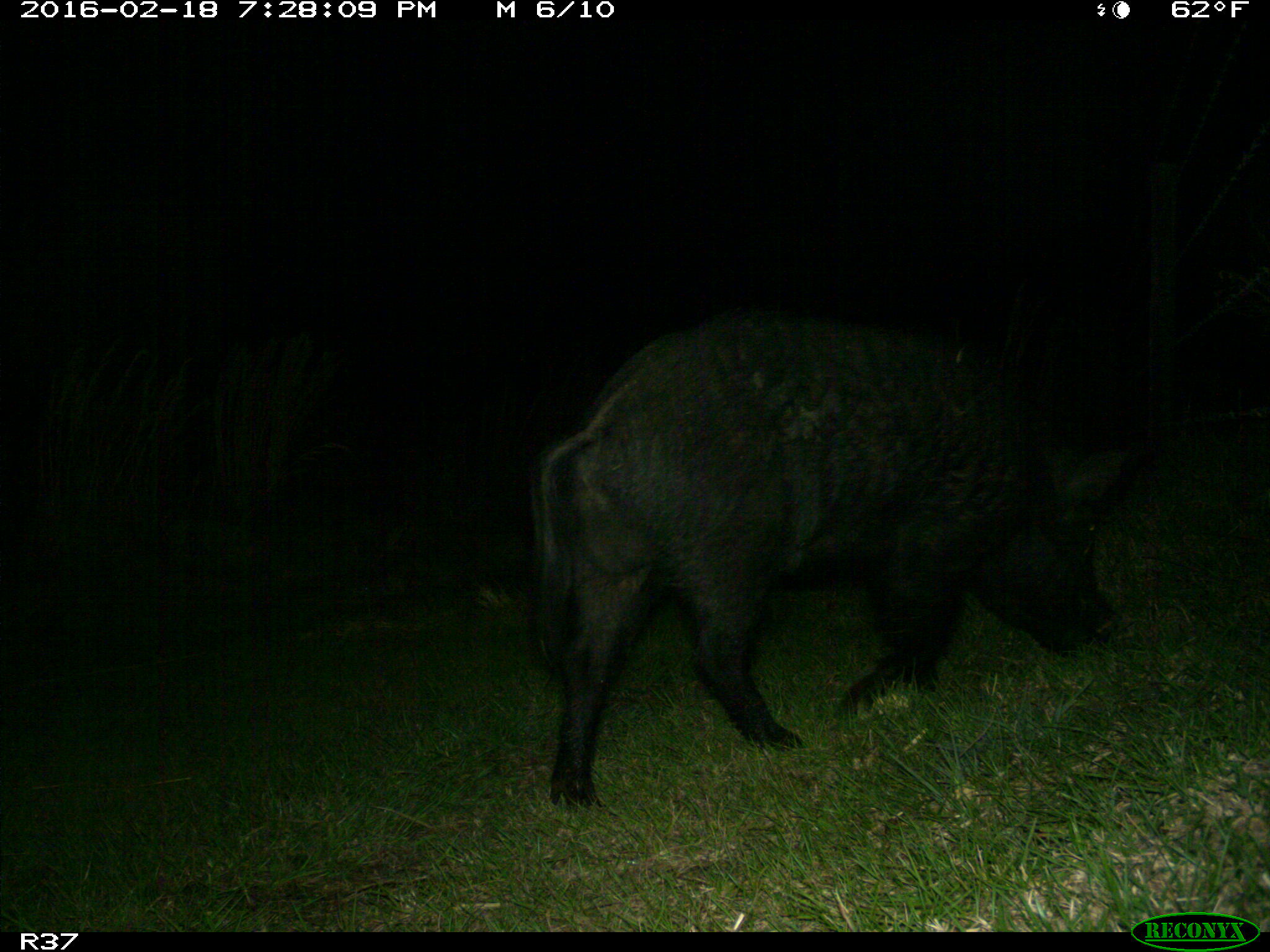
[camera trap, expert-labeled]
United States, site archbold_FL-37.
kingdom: Animalia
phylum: Chordata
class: Mammalia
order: Artiodactyla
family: Suidae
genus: Sus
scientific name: Sus scrofa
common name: wild boar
Sus scrofa (wild boar).